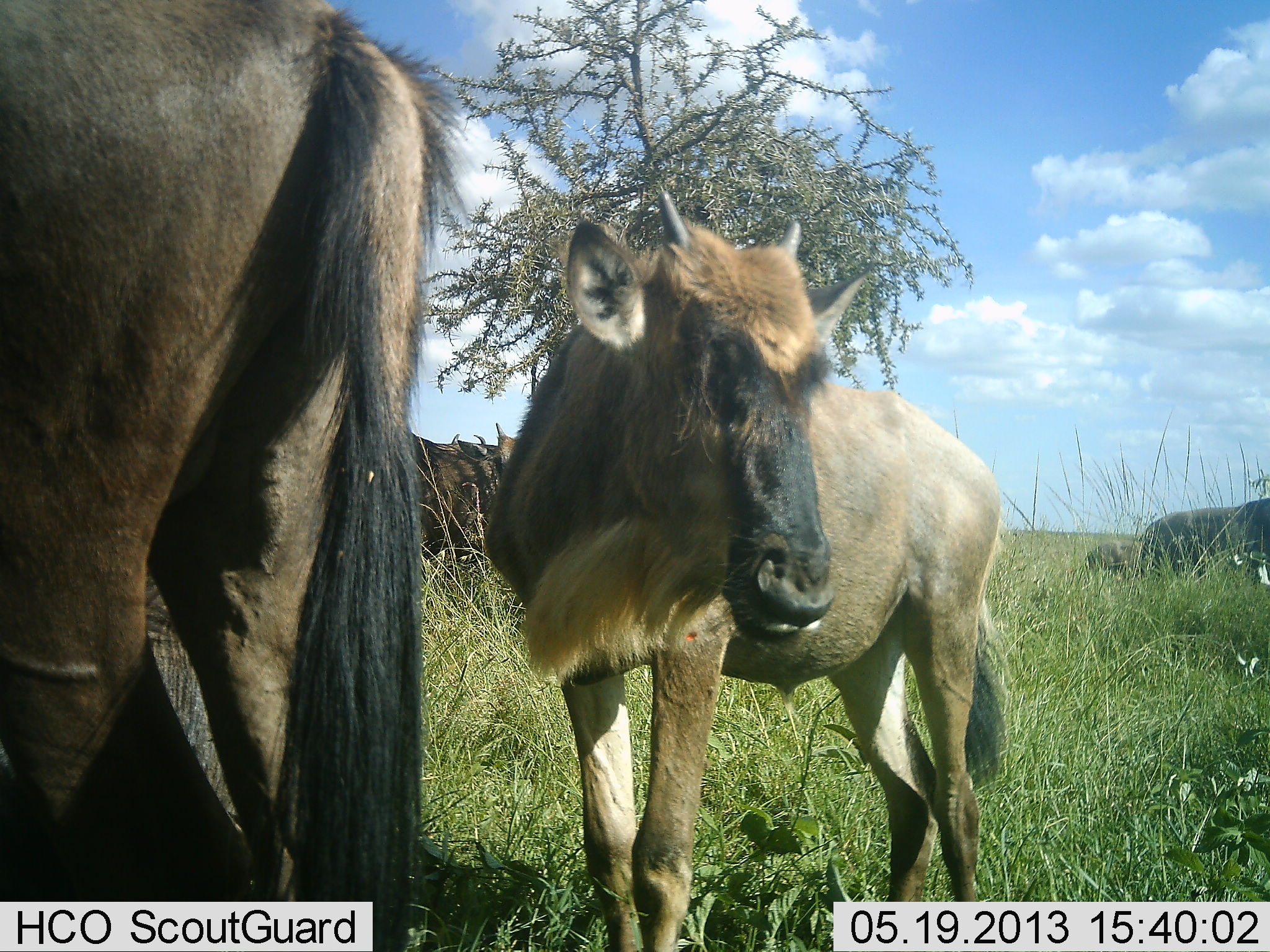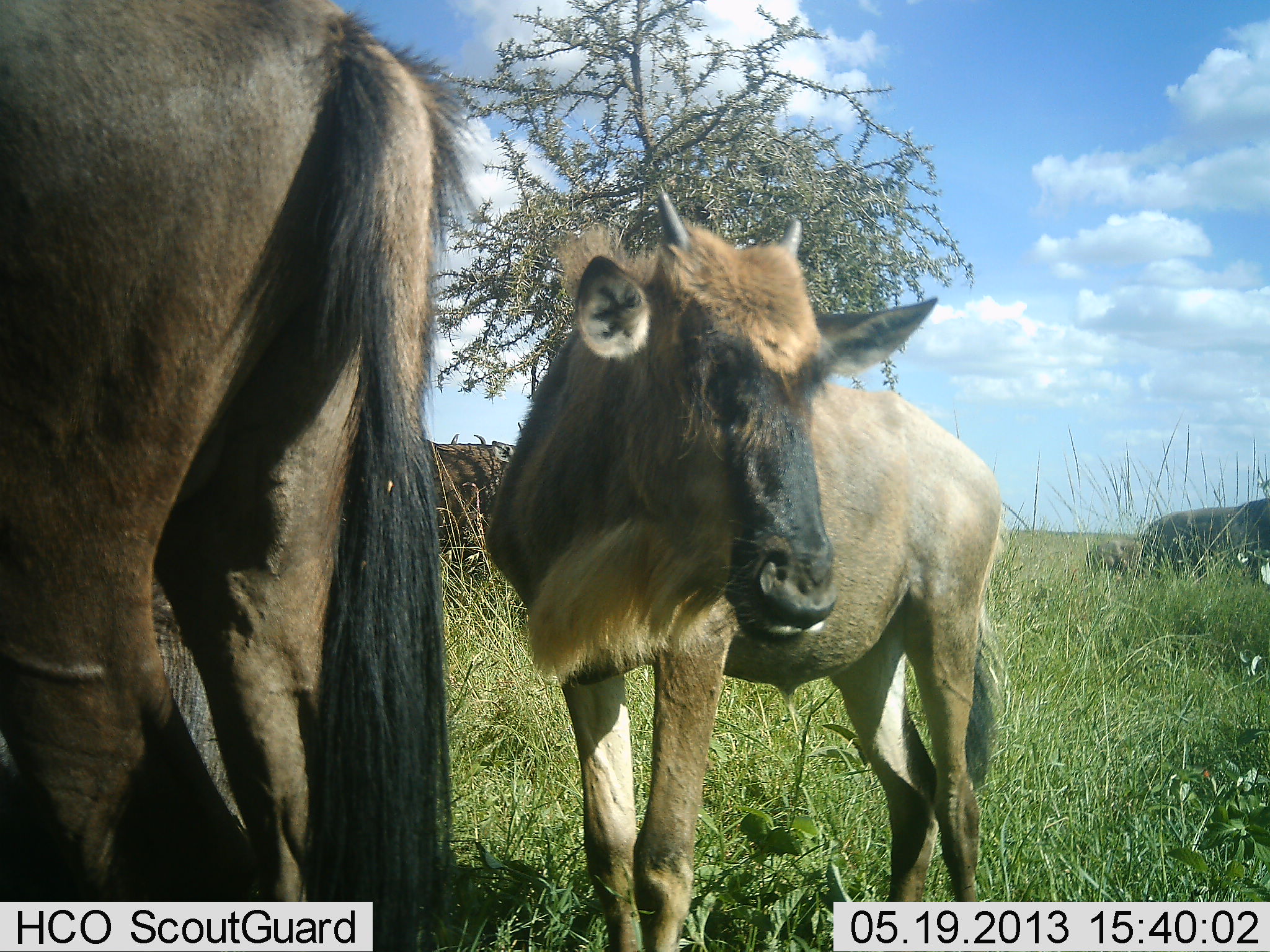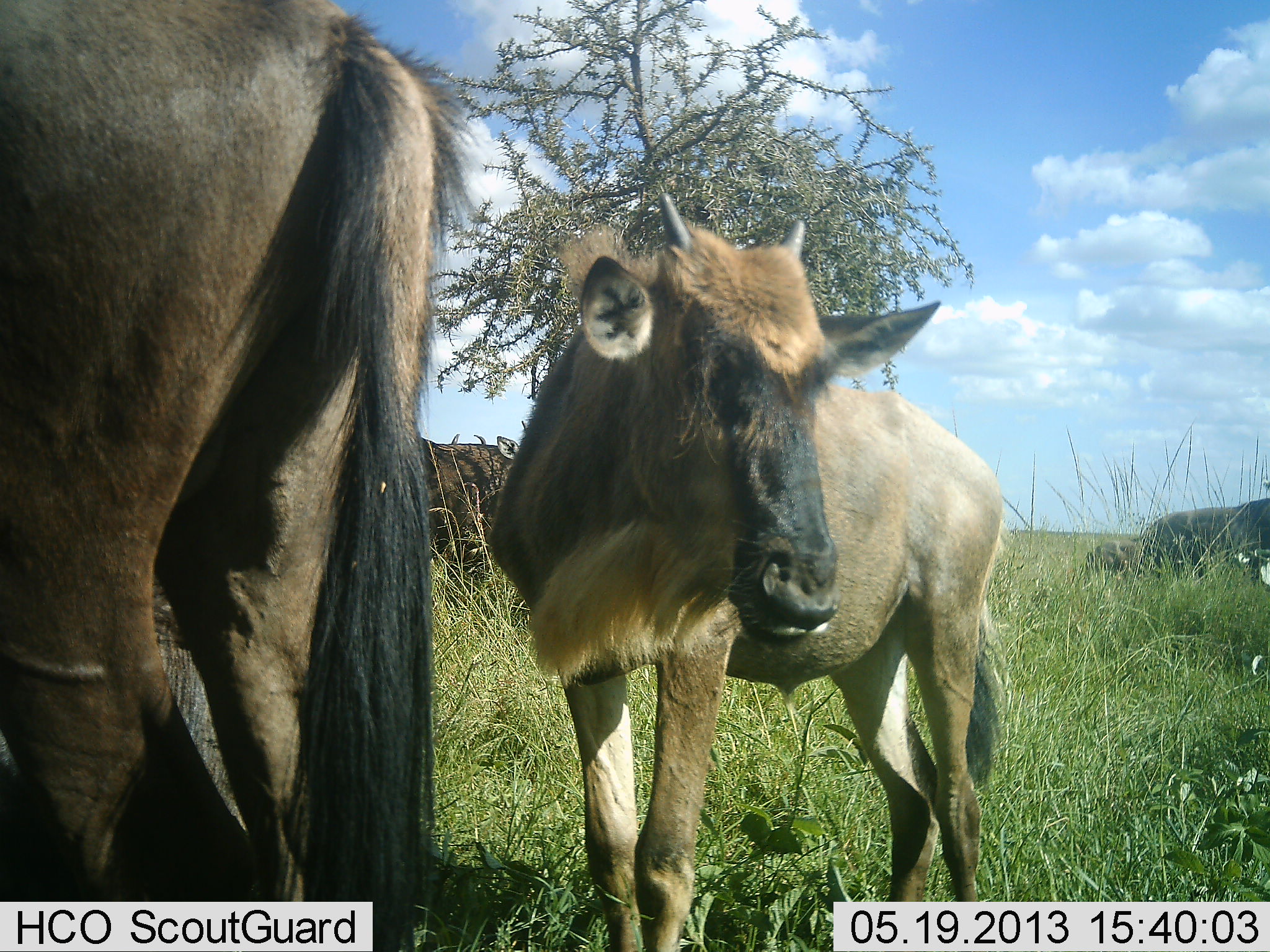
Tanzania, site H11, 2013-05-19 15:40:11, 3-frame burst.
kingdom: Animalia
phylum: Chordata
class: Mammalia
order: Artiodactyla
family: Bovidae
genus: Connochaetes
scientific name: Connochaetes taurinus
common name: blue wildebeest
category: wildebeest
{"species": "wildebeest (blue wildebeest) (Connochaetes taurinus)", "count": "5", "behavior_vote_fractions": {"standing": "100%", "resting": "17%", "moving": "0%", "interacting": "4%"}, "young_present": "71%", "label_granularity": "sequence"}